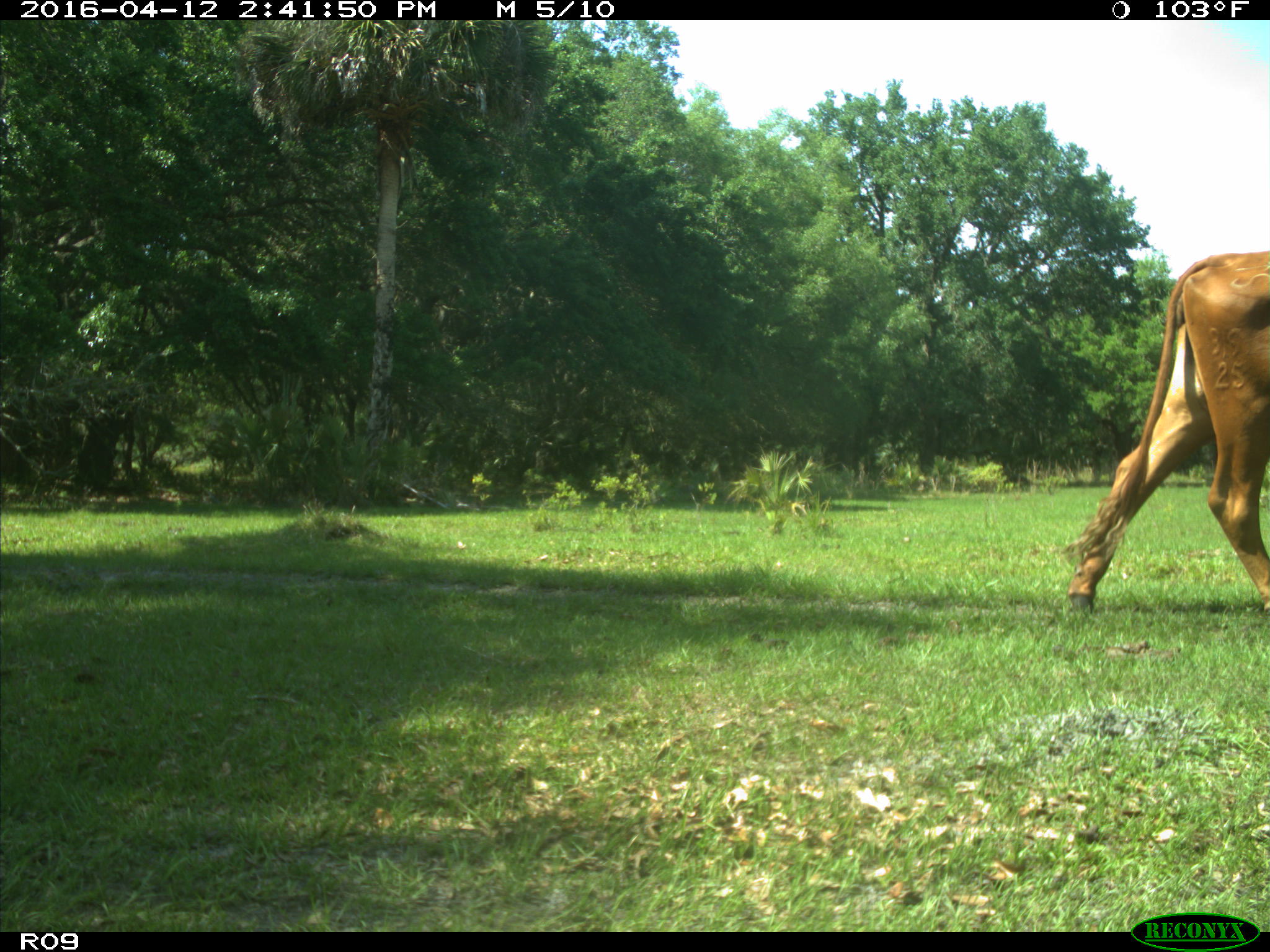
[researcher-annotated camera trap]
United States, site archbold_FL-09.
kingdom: Animalia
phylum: Chordata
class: Mammalia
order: Artiodactyla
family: Bovidae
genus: Bos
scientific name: Bos taurus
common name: domestic cow